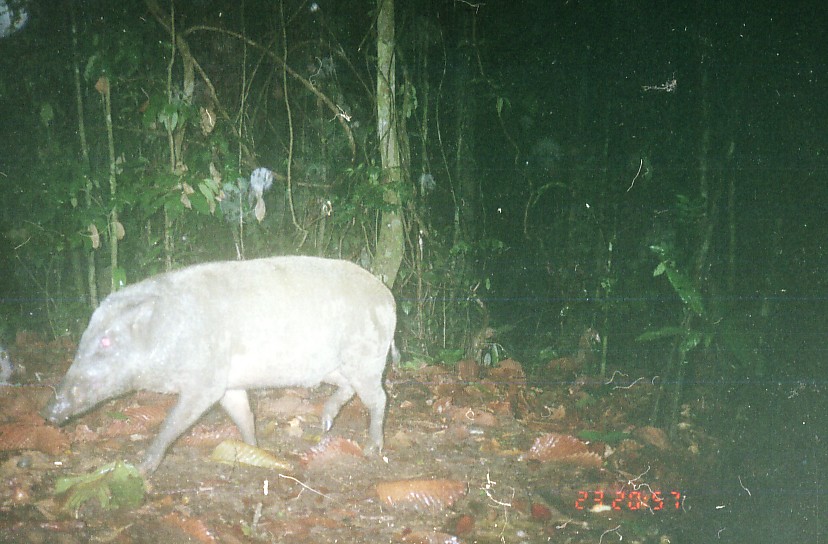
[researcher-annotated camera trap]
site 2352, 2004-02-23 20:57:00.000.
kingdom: Animalia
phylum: Chordata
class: Mammalia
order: Artiodactyla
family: Suidae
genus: Sus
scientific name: Sus scrofa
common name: wild boar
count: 1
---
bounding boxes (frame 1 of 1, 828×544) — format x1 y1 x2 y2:
sus scrofa: 35 253 401 477